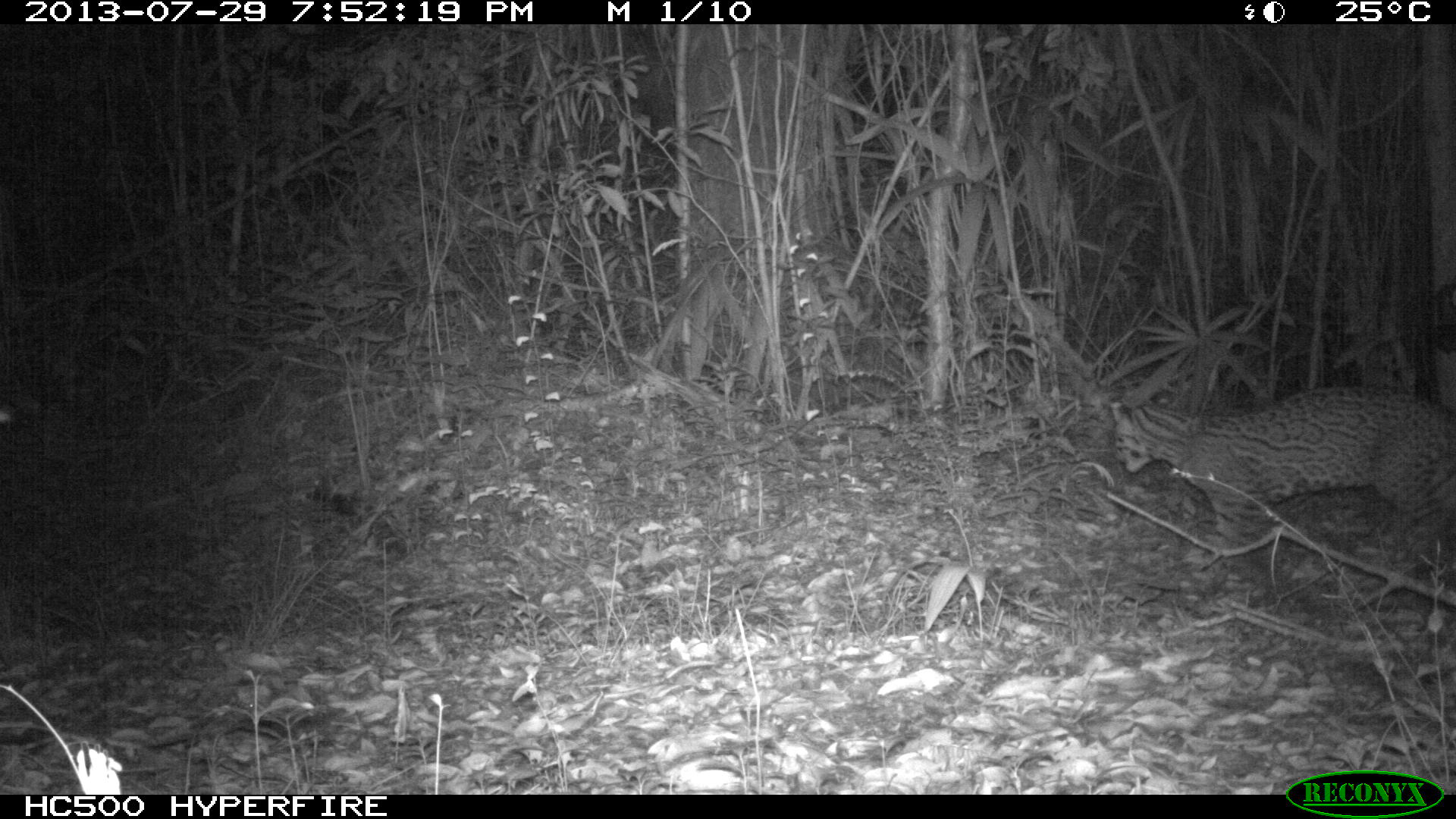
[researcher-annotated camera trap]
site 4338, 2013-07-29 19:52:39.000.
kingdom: Animalia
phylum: Chordata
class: Mammalia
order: Carnivora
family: Felidae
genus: Leopardus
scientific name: Leopardus pardalis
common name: ocelot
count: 1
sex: female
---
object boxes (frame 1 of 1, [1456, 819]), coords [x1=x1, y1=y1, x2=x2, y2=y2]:
leopardus pardalis: [x1=1107, y1=380, x2=1456, y2=569]